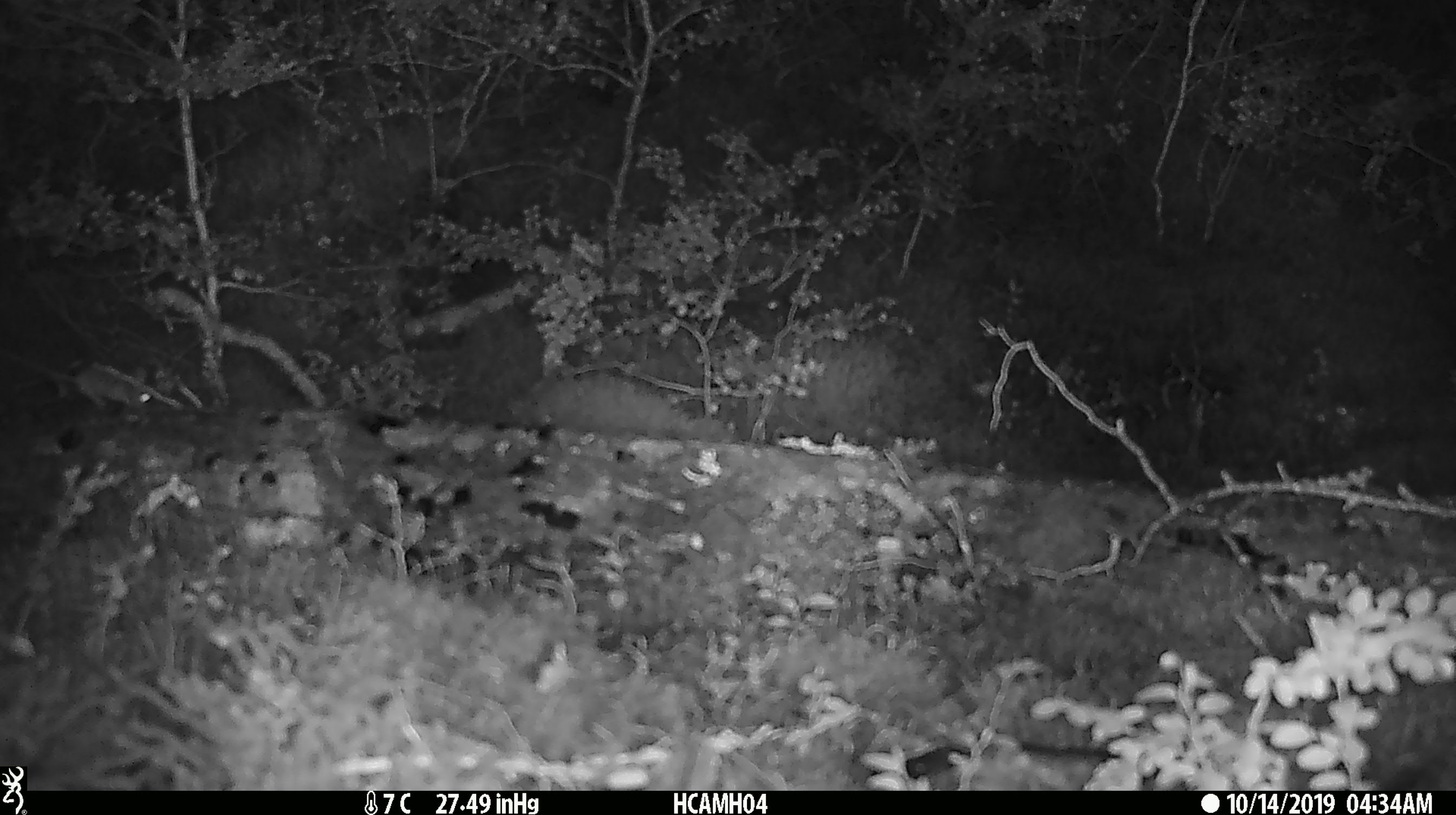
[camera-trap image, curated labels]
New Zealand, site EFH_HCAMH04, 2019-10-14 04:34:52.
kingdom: Animalia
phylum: Chordata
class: Mammalia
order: Rodentia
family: Muridae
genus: Mus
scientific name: Mus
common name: mouse